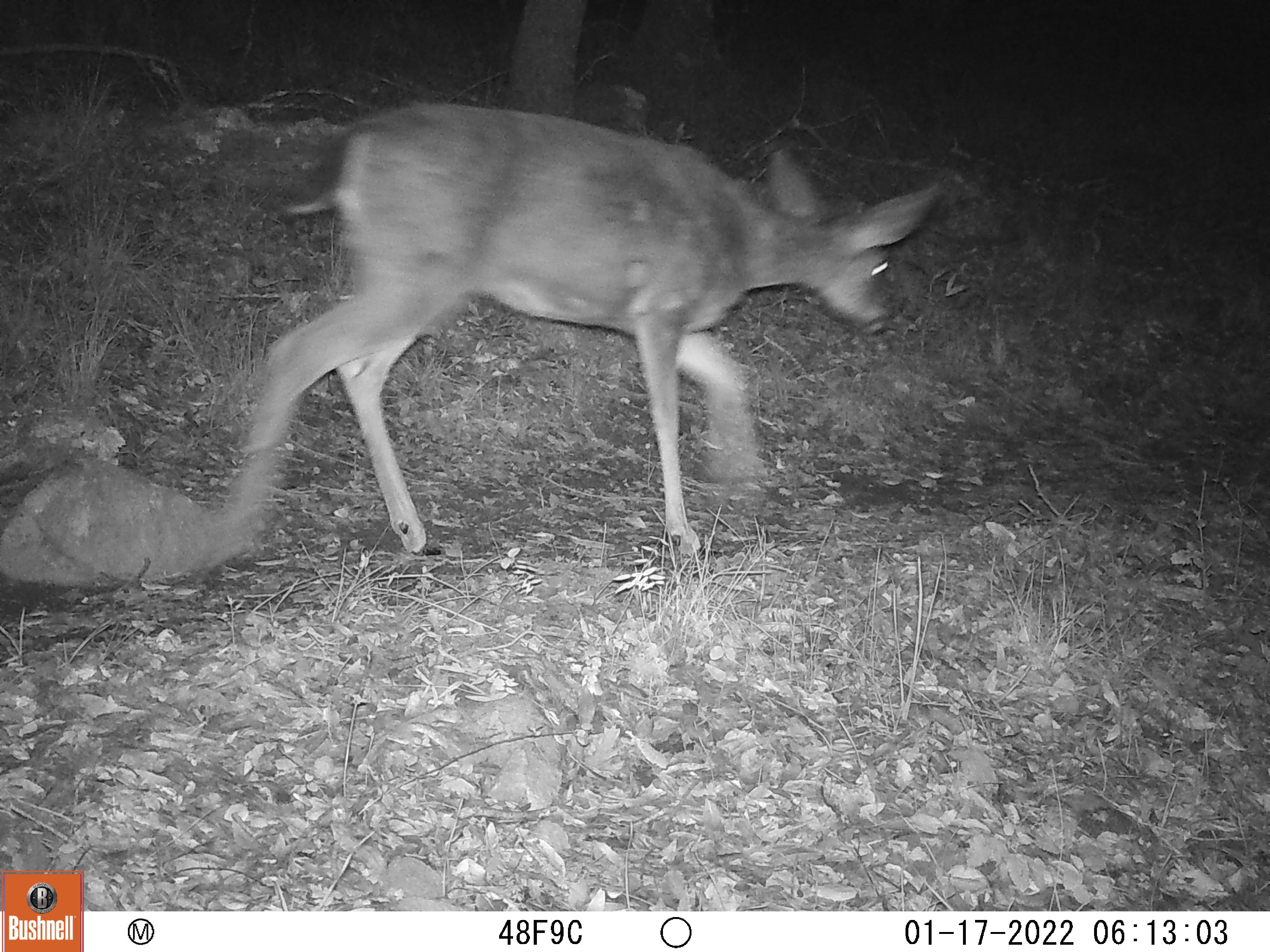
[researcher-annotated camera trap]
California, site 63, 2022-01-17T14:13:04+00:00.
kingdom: Animalia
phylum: Chordata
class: Mammalia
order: Artiodactyla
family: Cervidae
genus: Odocoileus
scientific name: Odocoileus hemionus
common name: mule deer